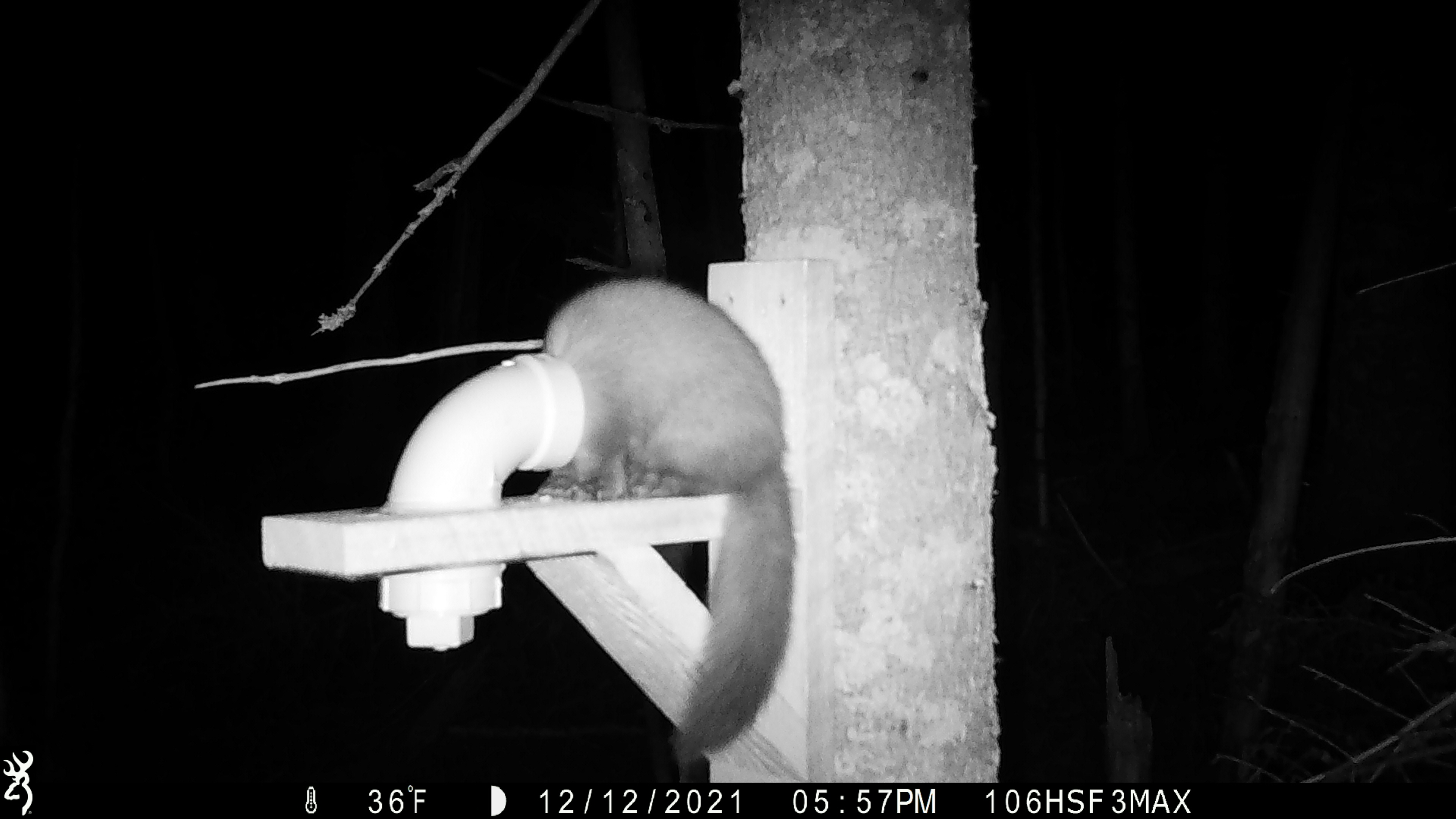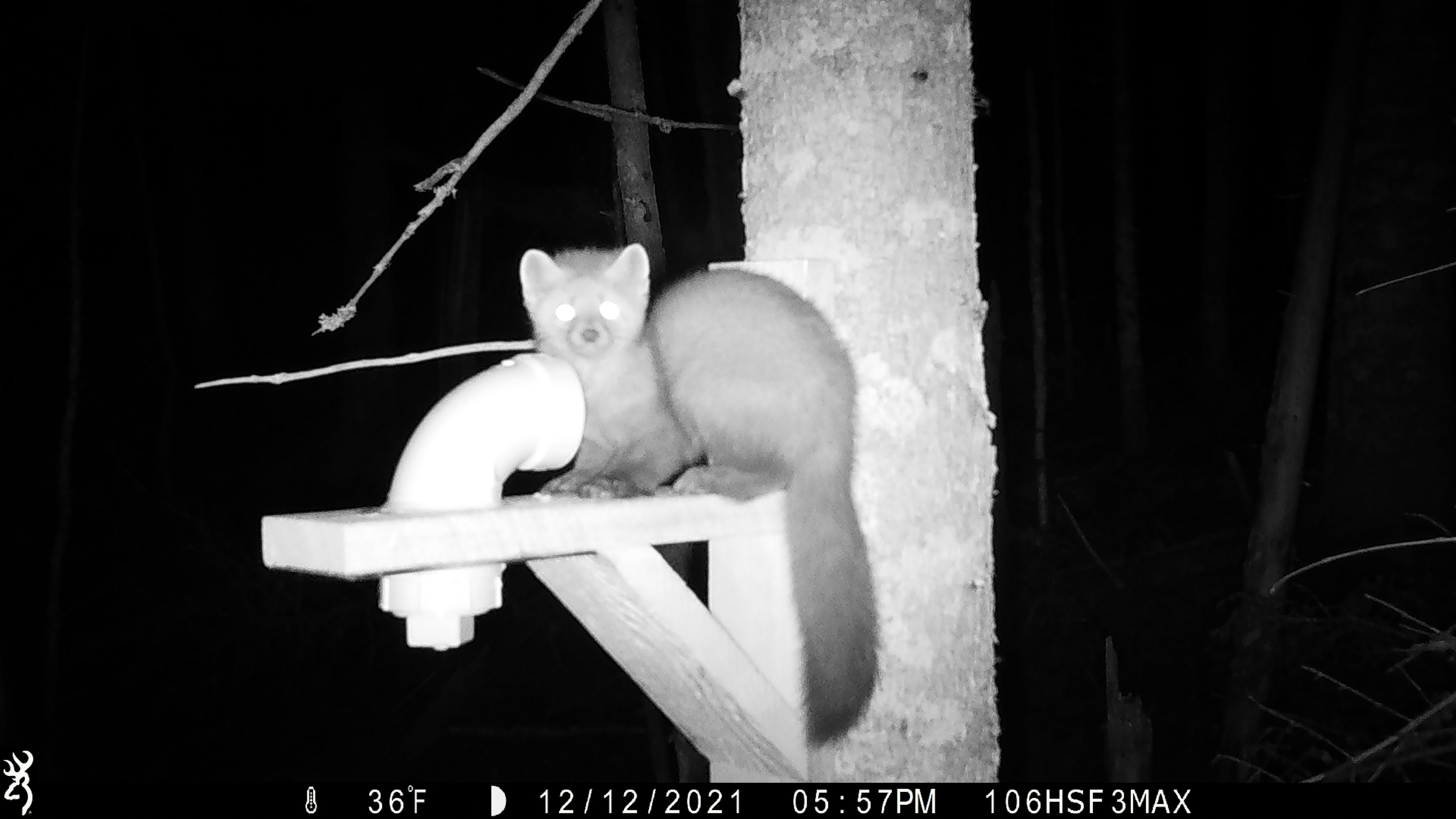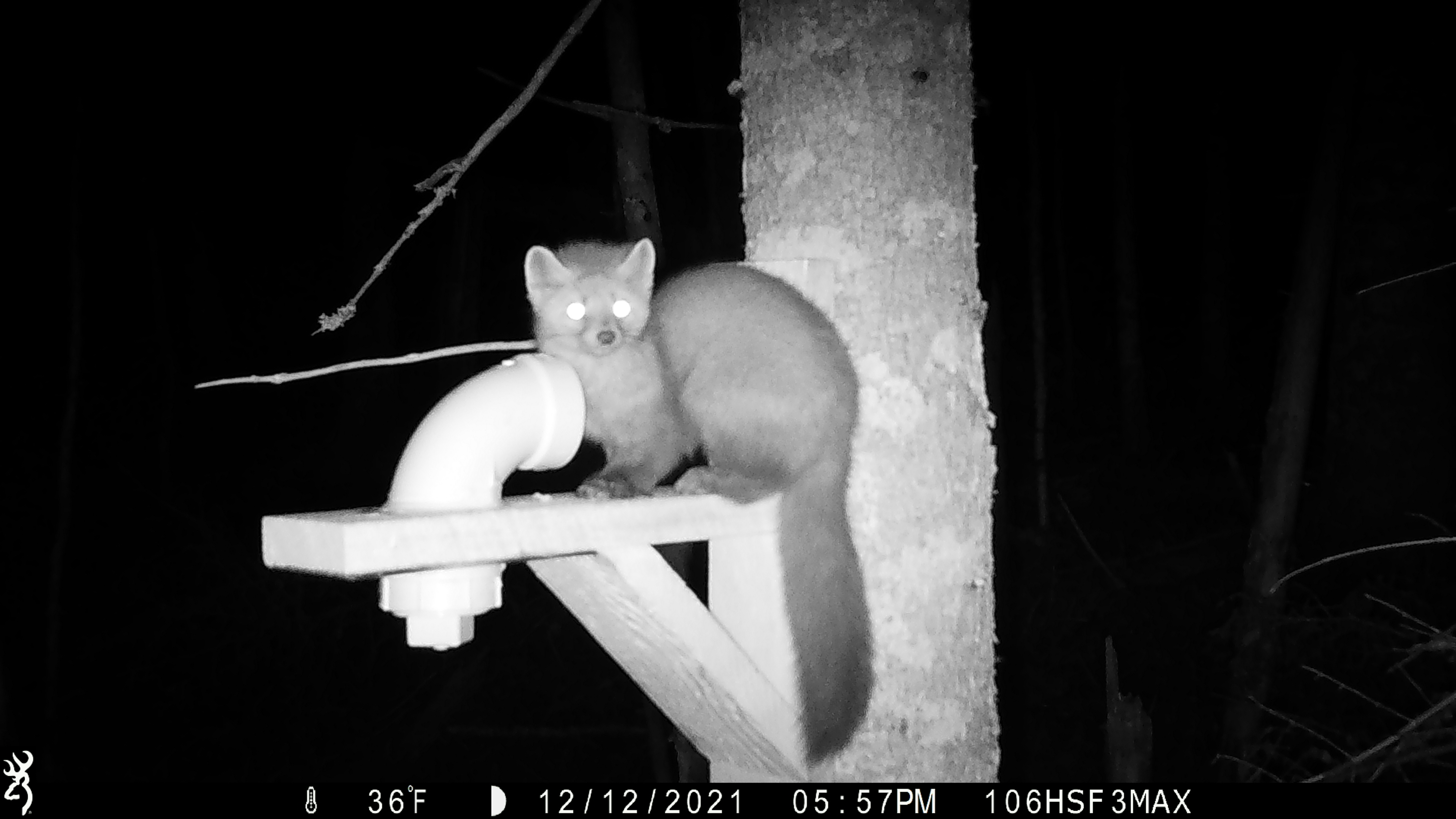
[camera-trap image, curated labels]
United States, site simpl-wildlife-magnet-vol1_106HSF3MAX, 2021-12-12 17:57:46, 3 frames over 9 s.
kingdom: Animalia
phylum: Chordata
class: Mammalia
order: Carnivora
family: Mustelidae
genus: Martes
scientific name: Martes americana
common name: american marten